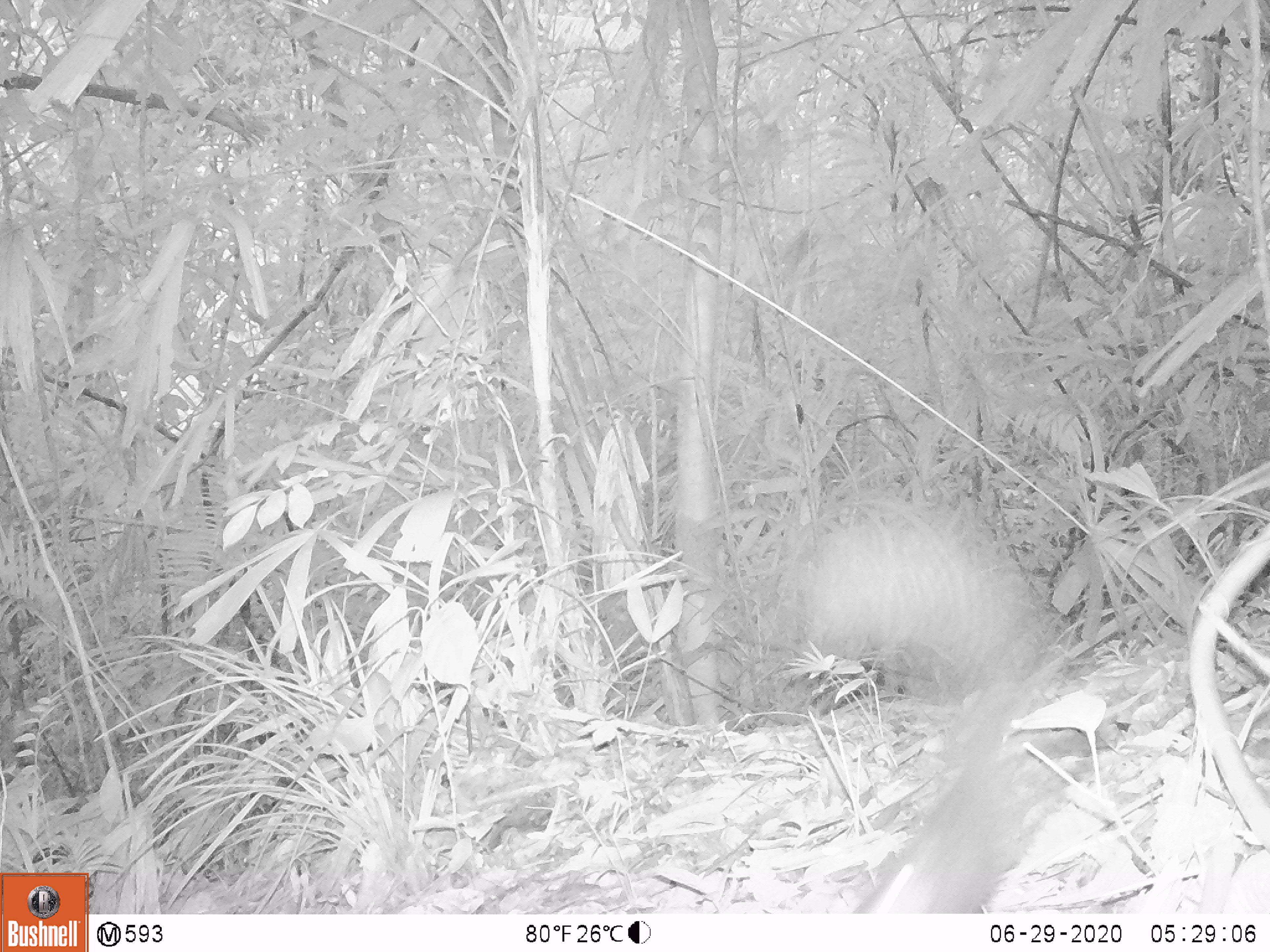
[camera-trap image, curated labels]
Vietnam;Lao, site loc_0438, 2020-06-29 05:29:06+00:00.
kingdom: Animalia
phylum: Chordata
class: Mammalia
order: Rodentia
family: Sciuridae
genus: Dremomys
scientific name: Dremomys rufigenis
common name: red-cheeked squirrel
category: red cheeked squirrel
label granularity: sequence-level